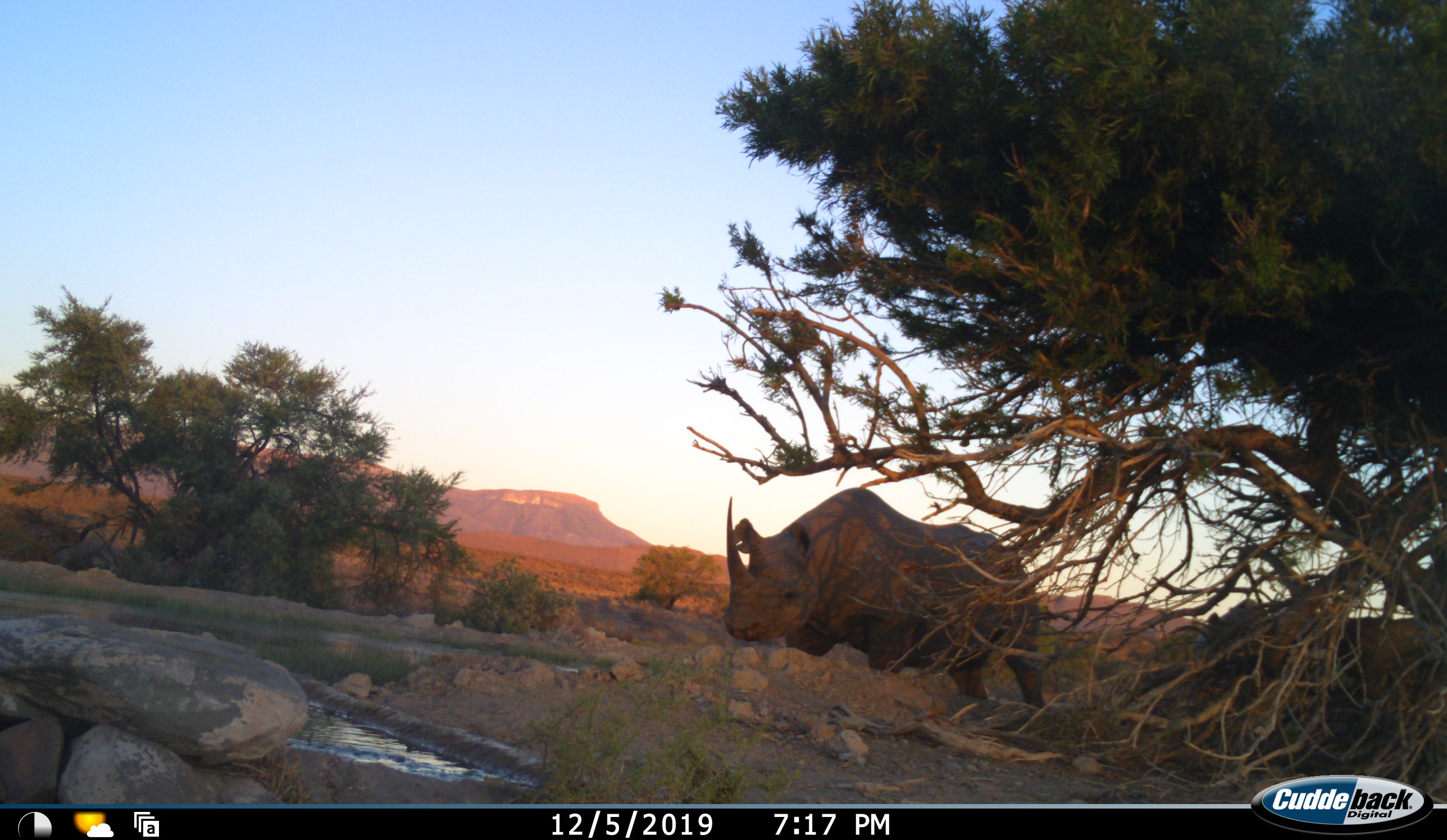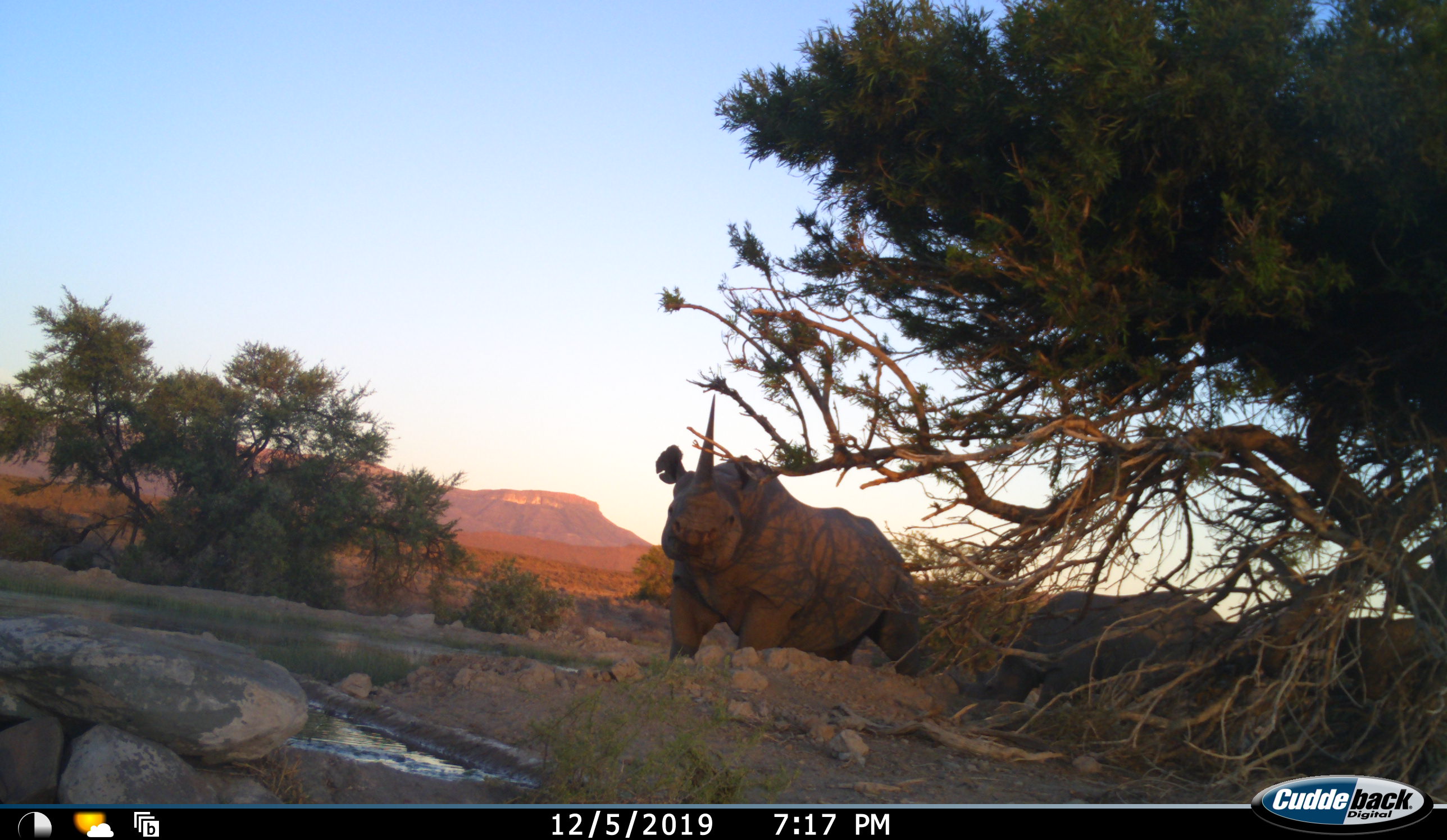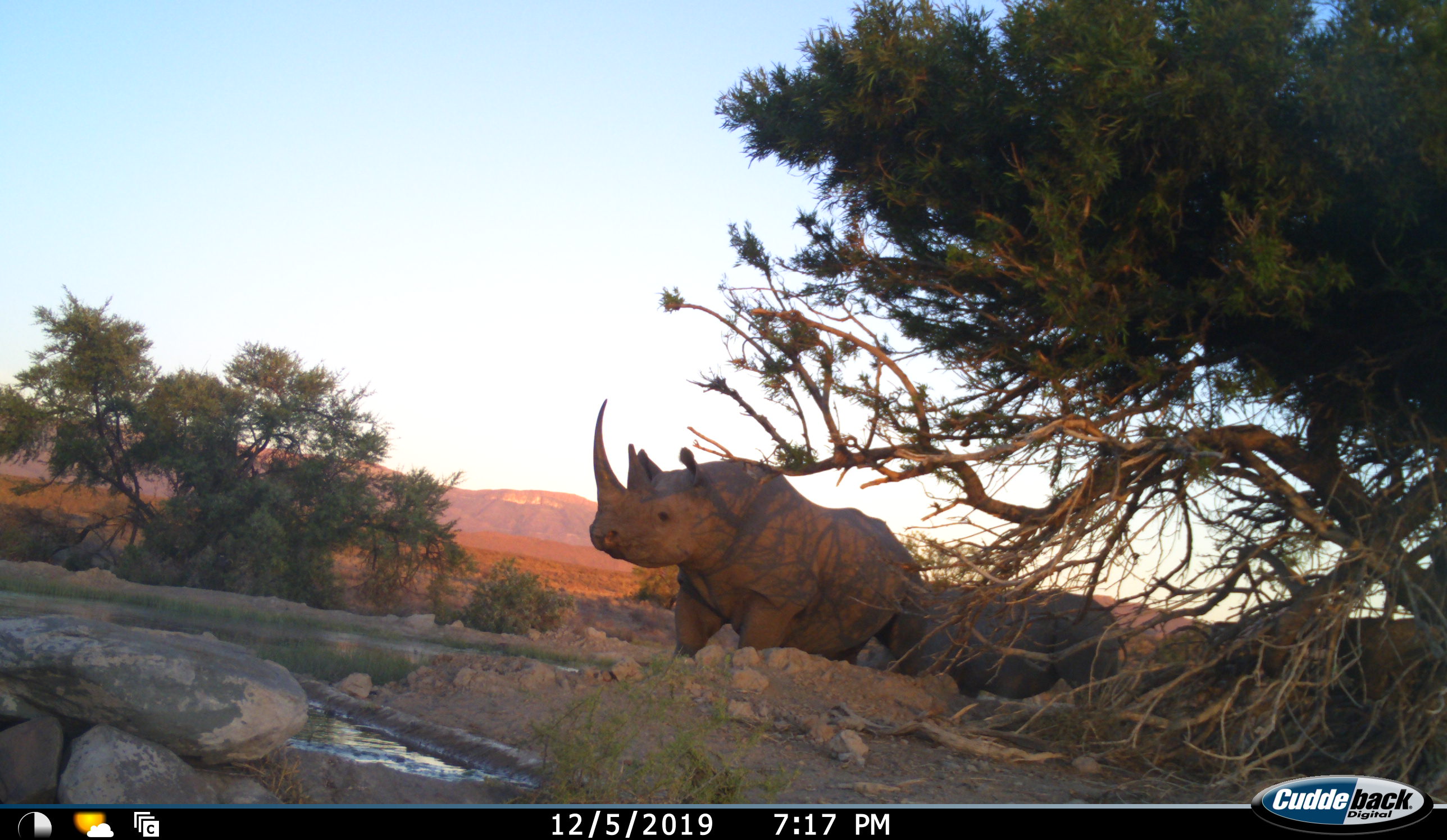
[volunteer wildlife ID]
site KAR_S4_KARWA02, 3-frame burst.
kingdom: Animalia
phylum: Chordata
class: Mammalia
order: Perissodactyla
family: Rhinocerotidae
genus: Diceros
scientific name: Diceros bicornis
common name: black rhinoceros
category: rhinocerosblack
Rhinocerosblack (black rhinoceros) (Diceros bicornis), count 2. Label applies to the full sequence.